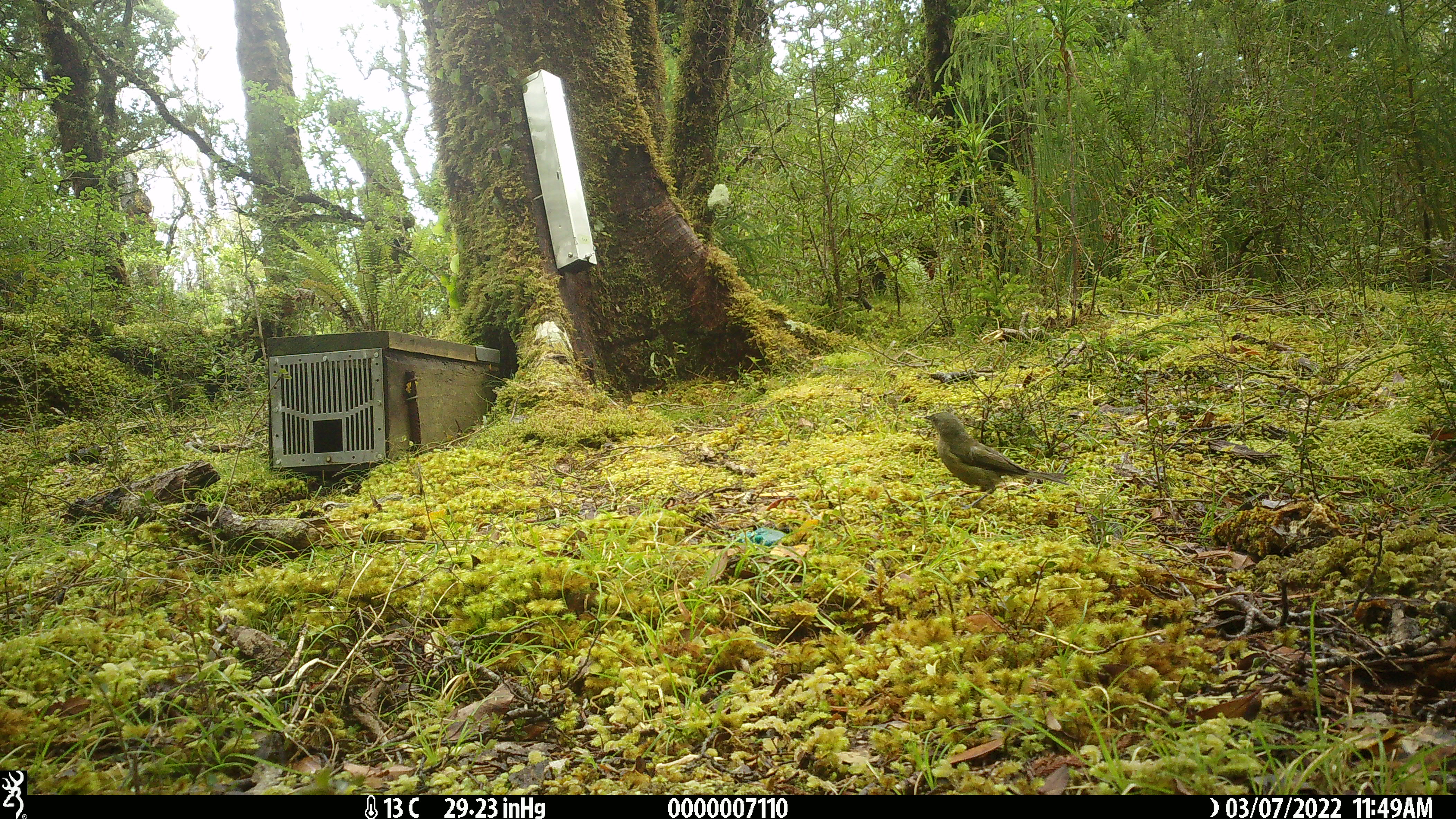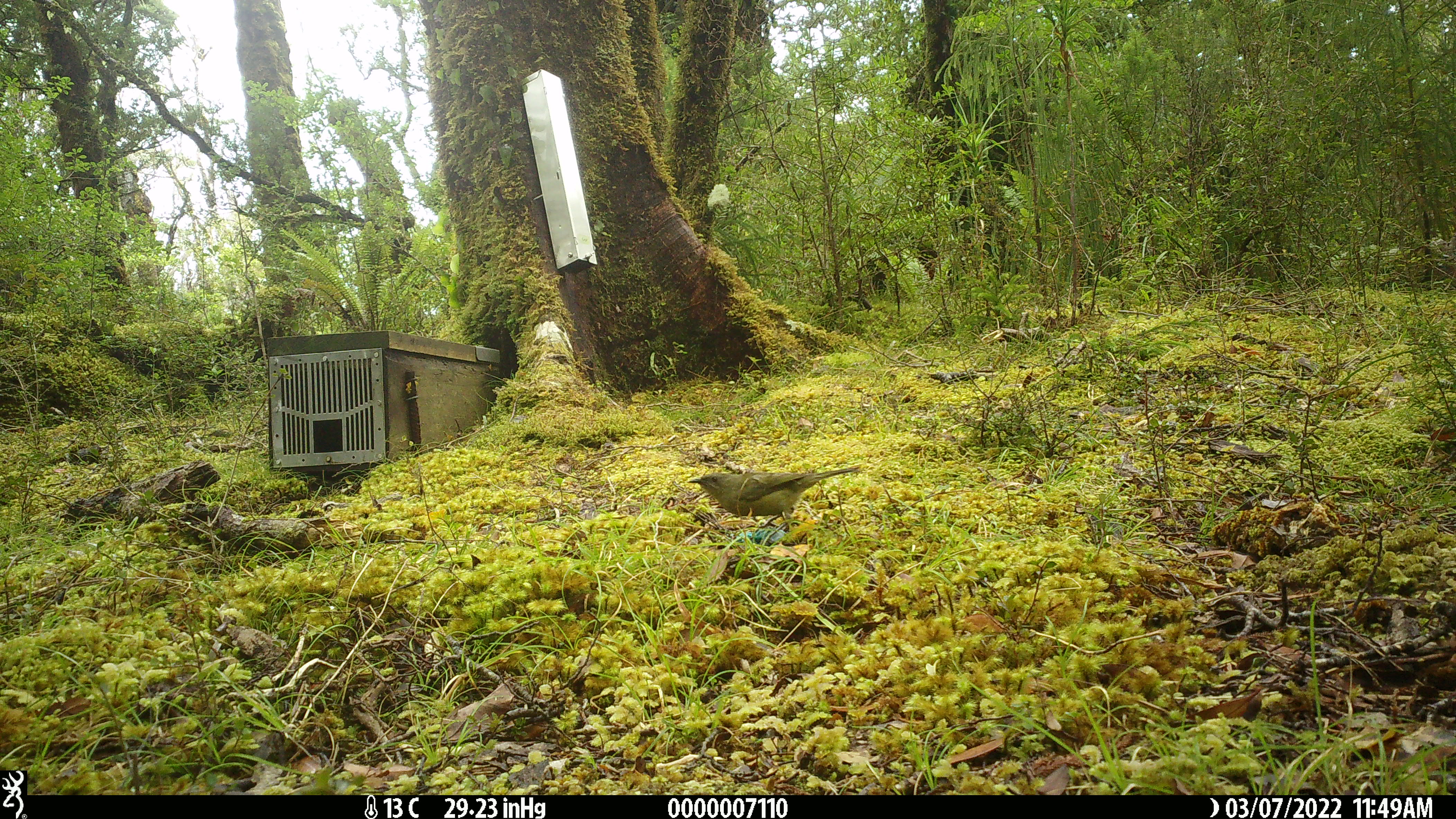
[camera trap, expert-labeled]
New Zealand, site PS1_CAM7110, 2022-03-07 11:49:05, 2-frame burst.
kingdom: Animalia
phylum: Chordata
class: Aves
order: Passeriformes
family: Meliphagidae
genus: Anthornis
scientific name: Anthornis melanura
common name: new zealand bellbird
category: bellbird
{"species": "bellbird (new zealand bellbird) (Anthornis melanura)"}